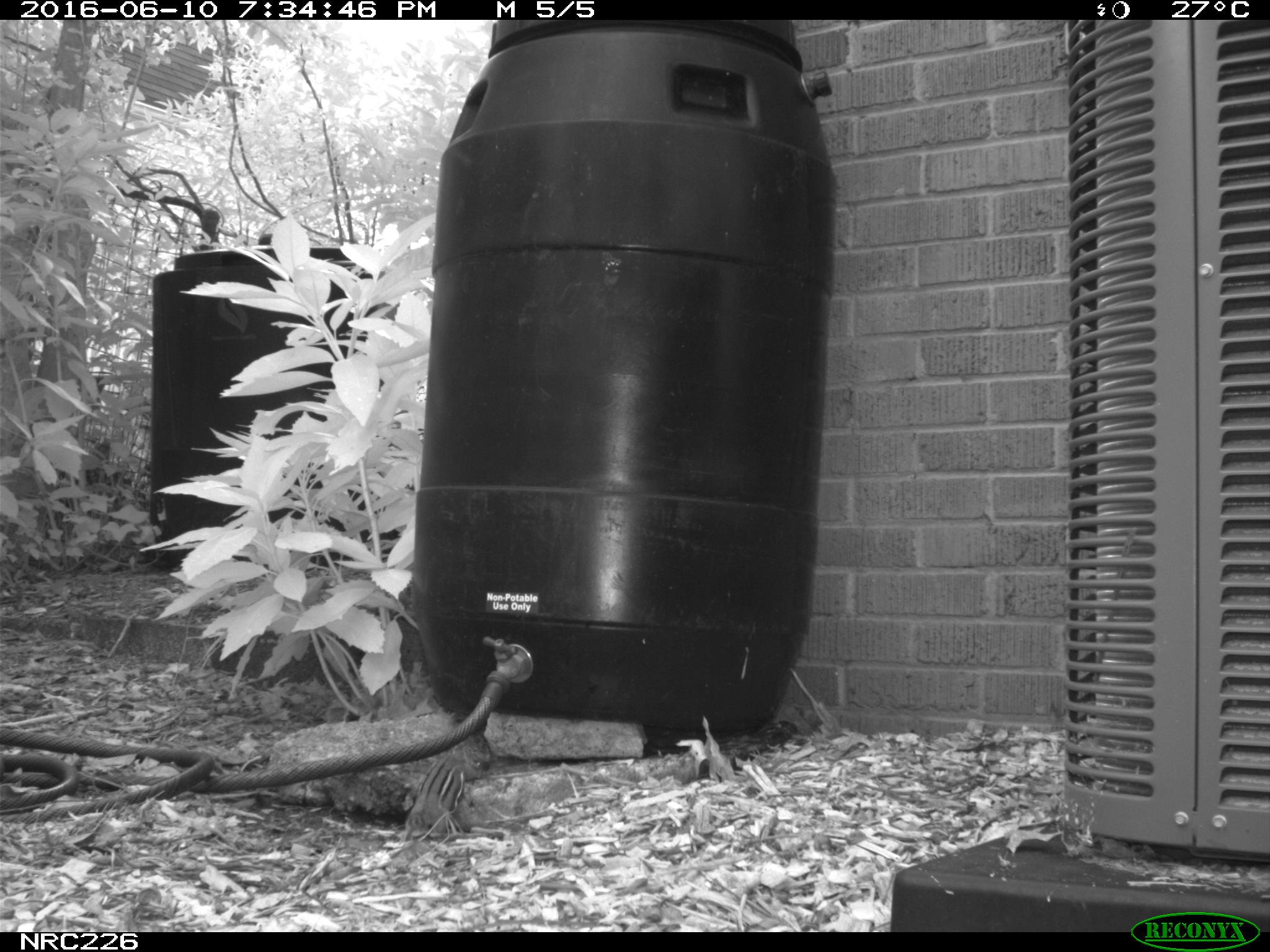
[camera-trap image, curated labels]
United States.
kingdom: Animalia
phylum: Chordata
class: Mammalia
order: Rodentia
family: Sciuridae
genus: Tamias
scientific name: Tamias striatus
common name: eastern chipmunk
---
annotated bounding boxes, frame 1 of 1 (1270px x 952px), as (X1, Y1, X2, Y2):
Eastern Chipmunk: (399, 743, 476, 844)